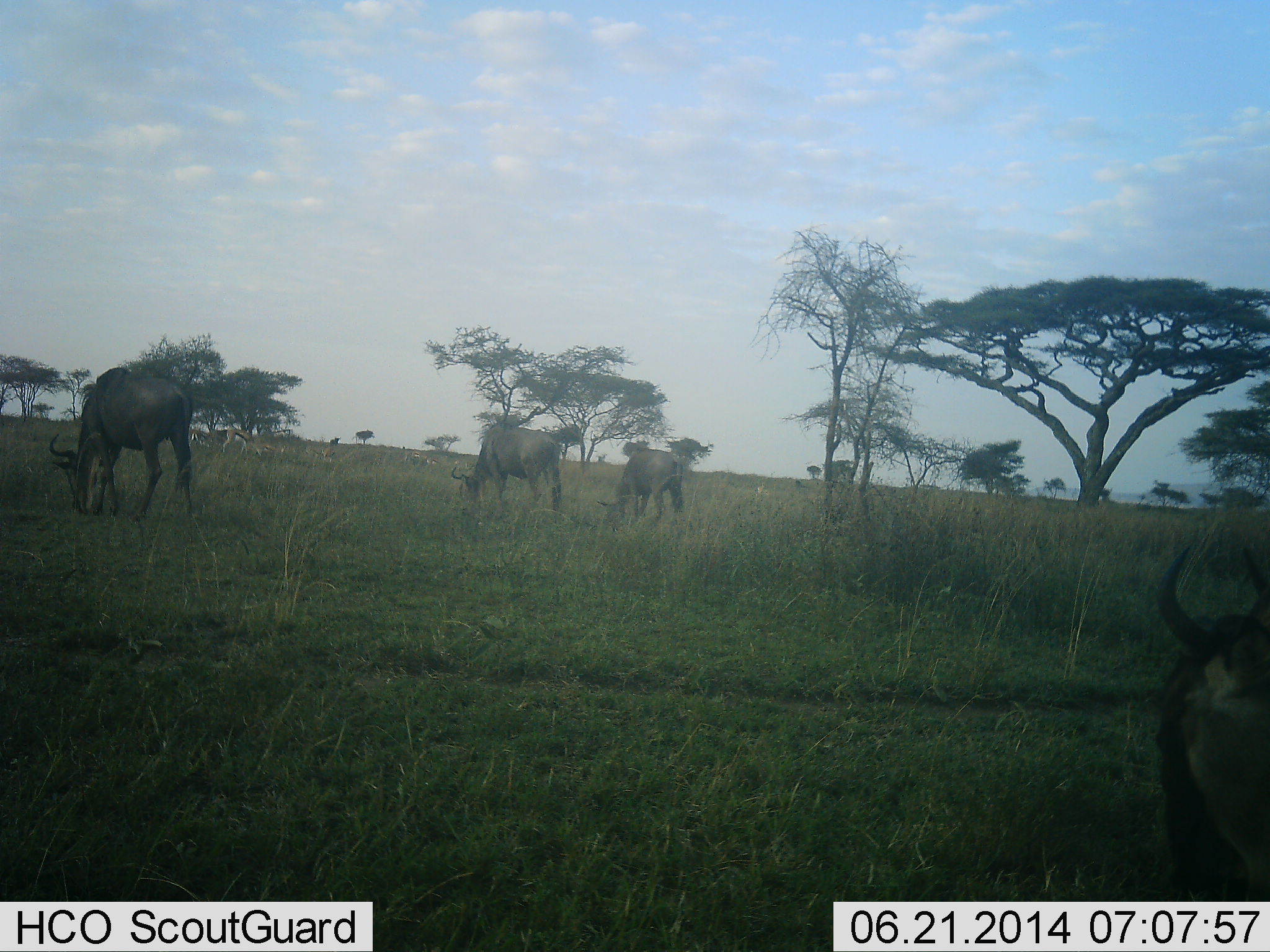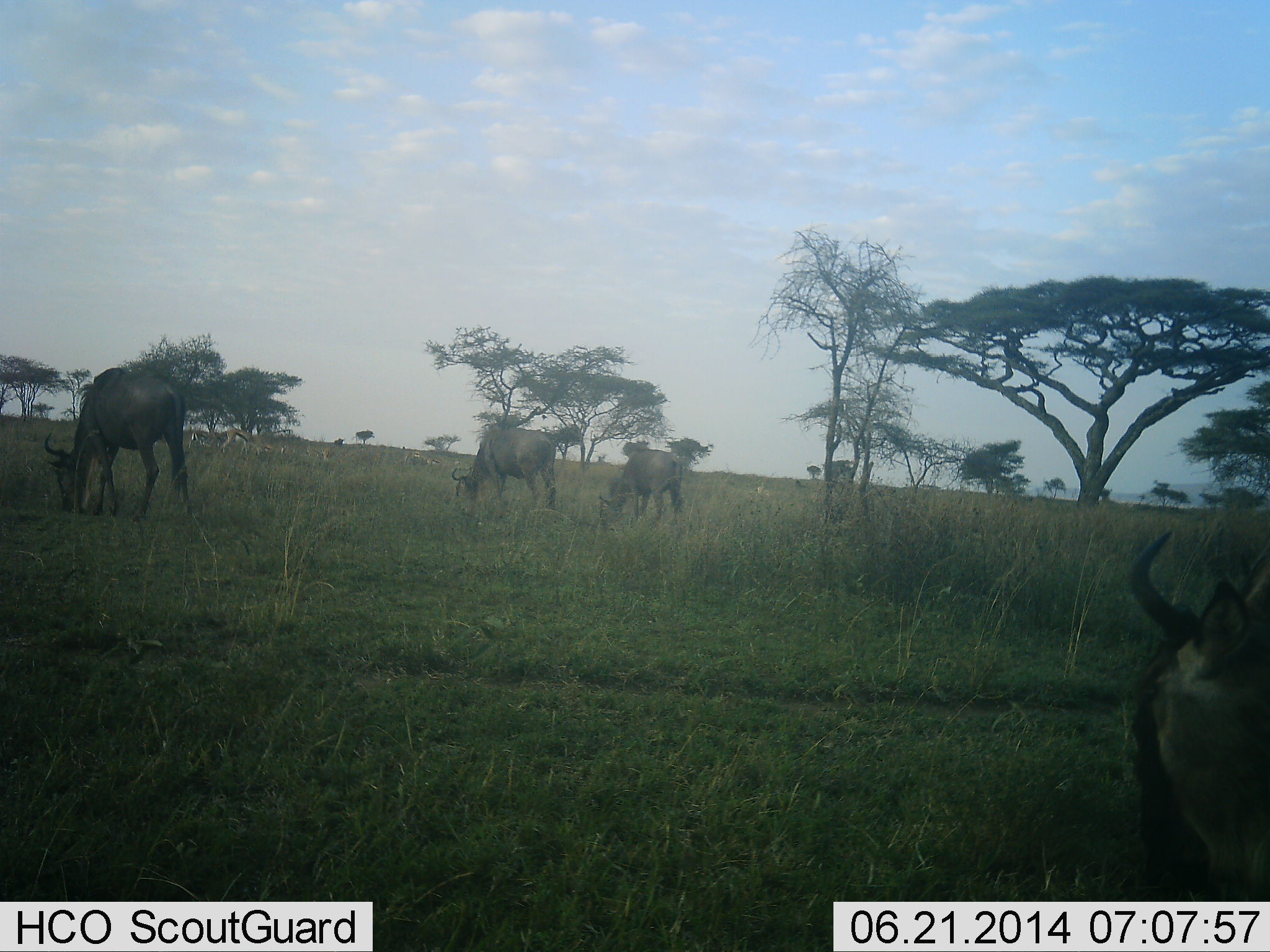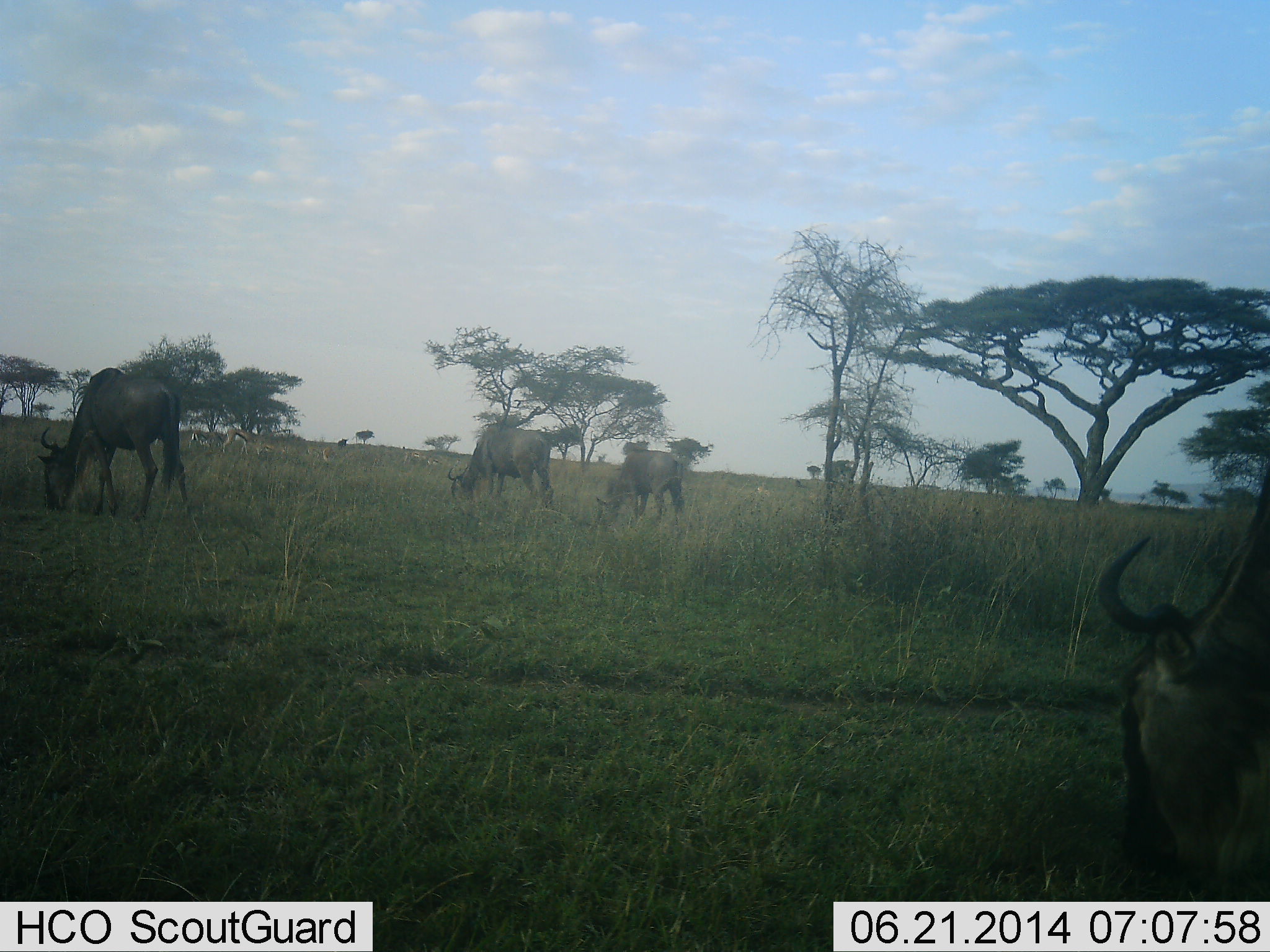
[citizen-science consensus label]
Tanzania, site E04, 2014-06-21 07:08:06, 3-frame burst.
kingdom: Animalia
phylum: Chordata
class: Mammalia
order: Artiodactyla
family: Bovidae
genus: Connochaetes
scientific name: Connochaetes taurinus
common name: blue wildebeest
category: wildebeest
Wildebeest (blue wildebeest) (Connochaetes taurinus), count 4. Behavior (volunteer vote fractions): standing 13%, resting 0%, moving 20%, interacting 0%. Young present (vote fraction): 0%. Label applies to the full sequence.